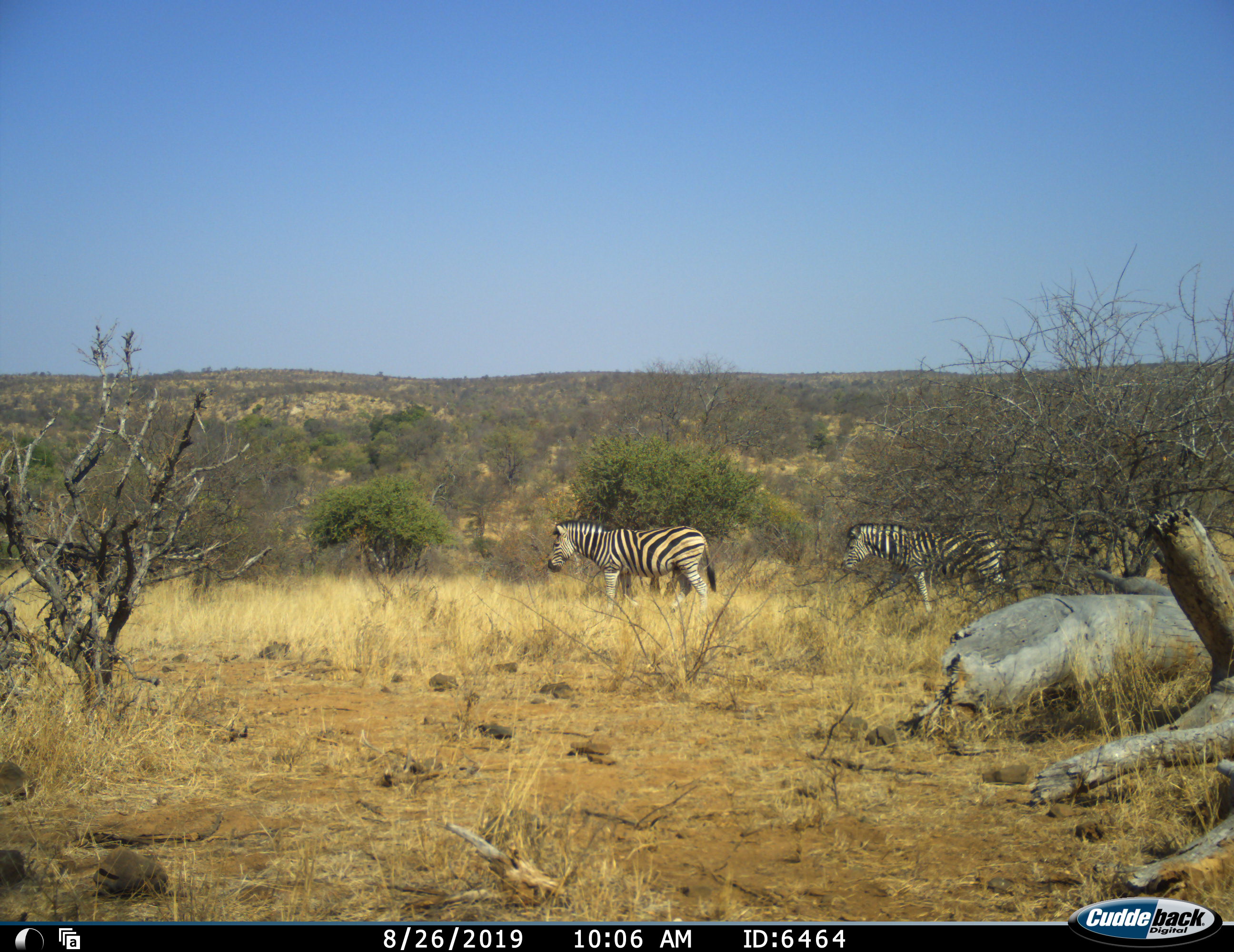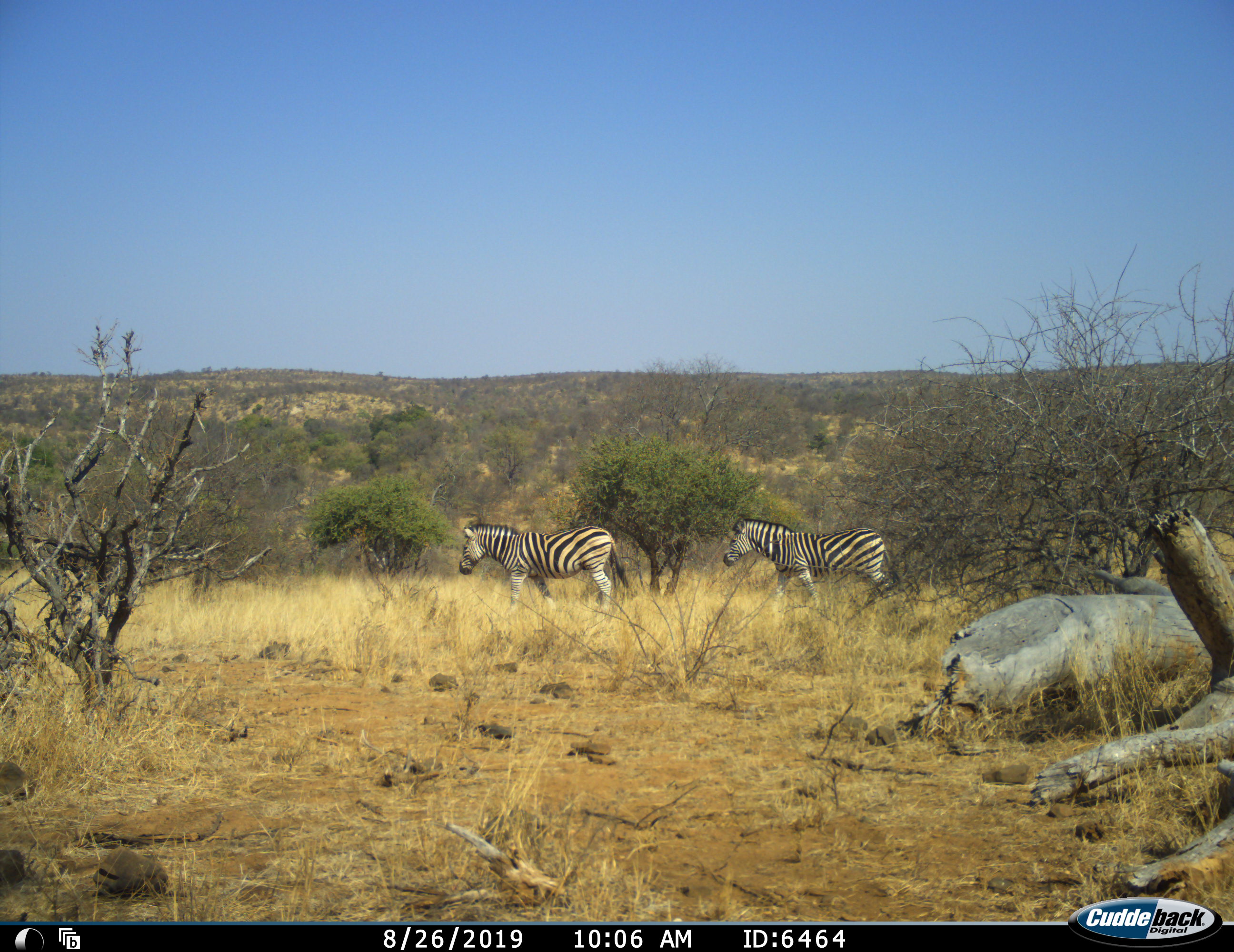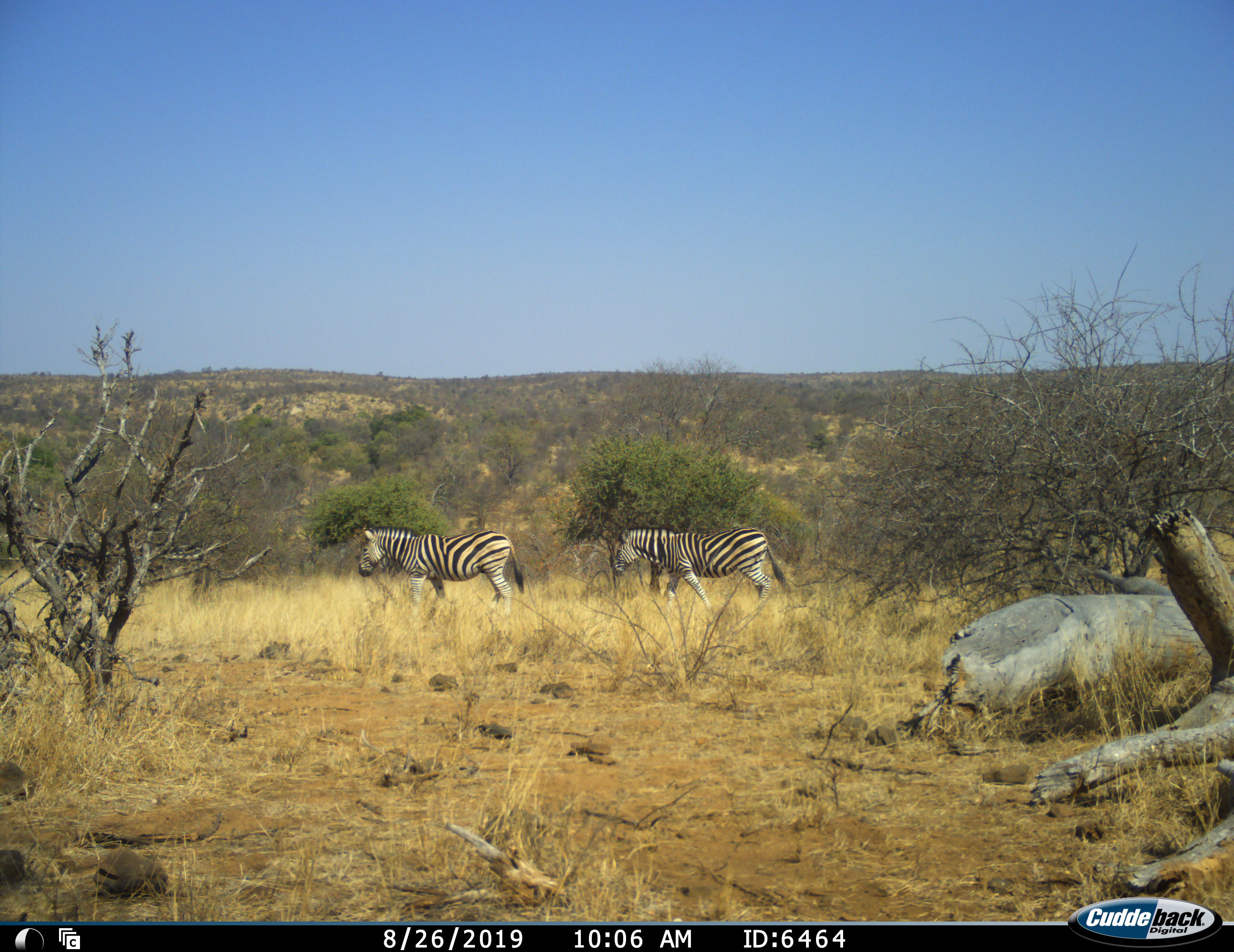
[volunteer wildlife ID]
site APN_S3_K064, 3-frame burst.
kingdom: Animalia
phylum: Chordata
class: Mammalia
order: Perissodactyla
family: Equidae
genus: Equus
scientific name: Equus quagga burchellii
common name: burchell's zebra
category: zebraburchells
Zebraburchells (burchell's zebra) (Equus quagga burchellii), count 2. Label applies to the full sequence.